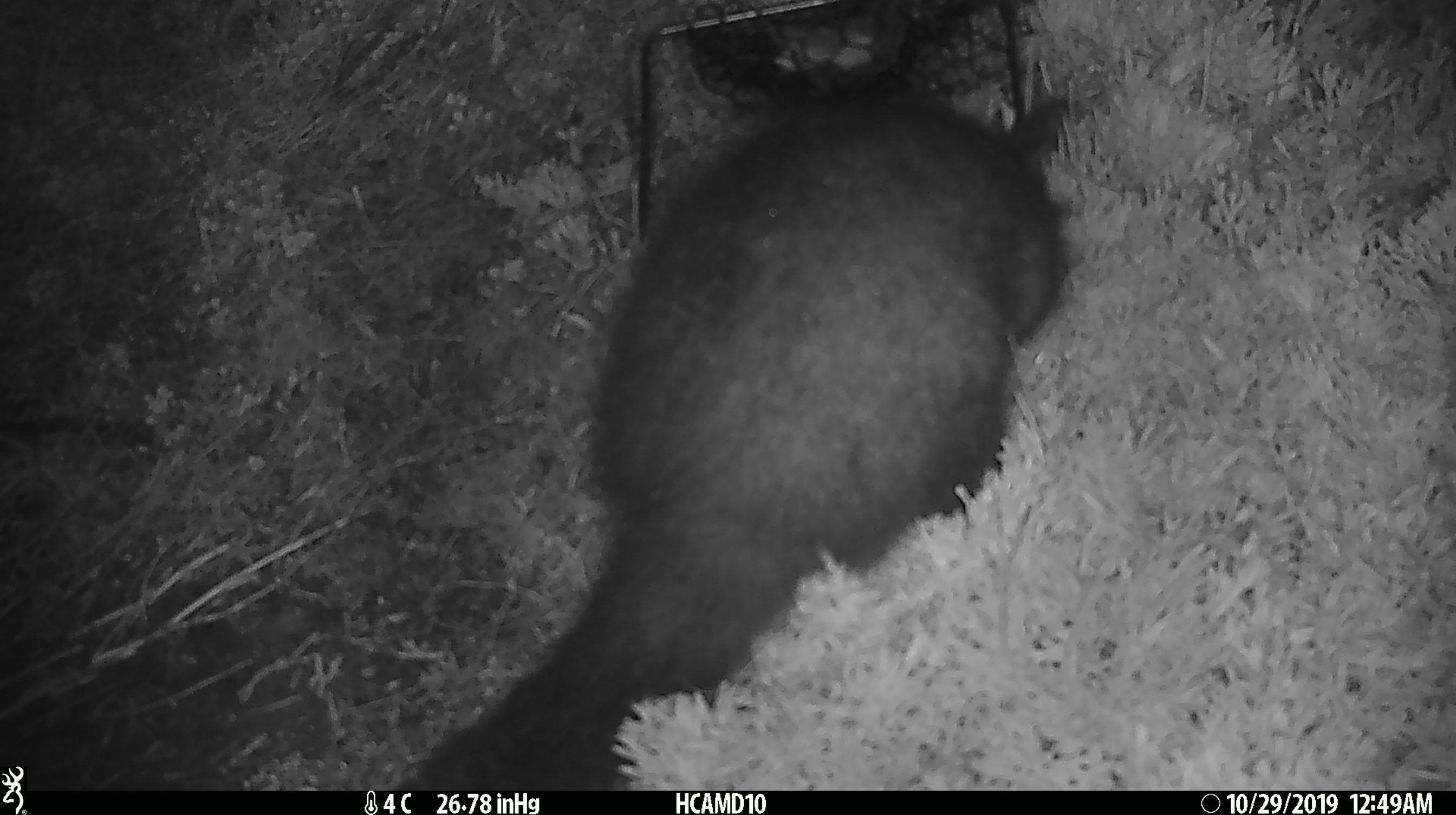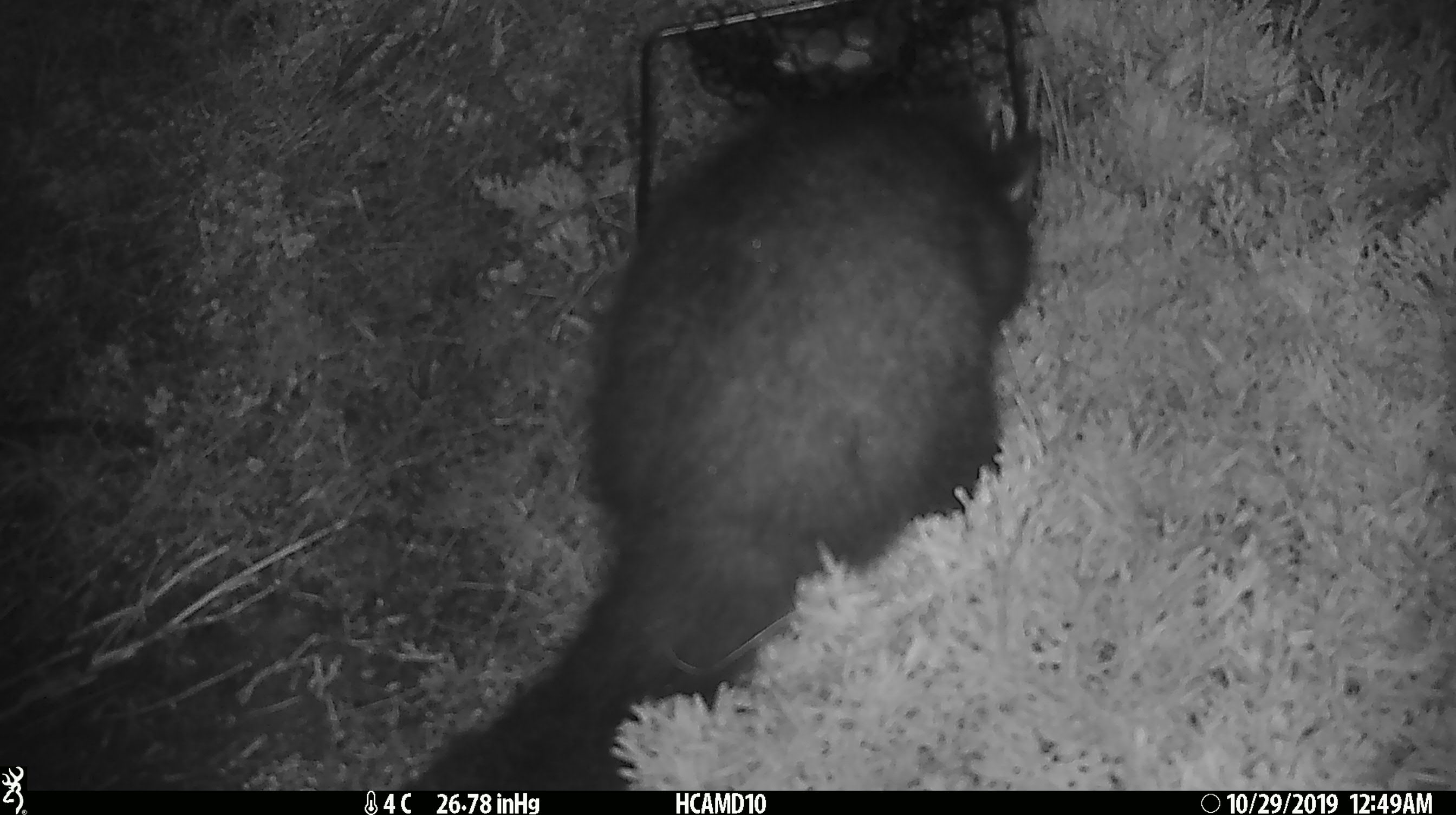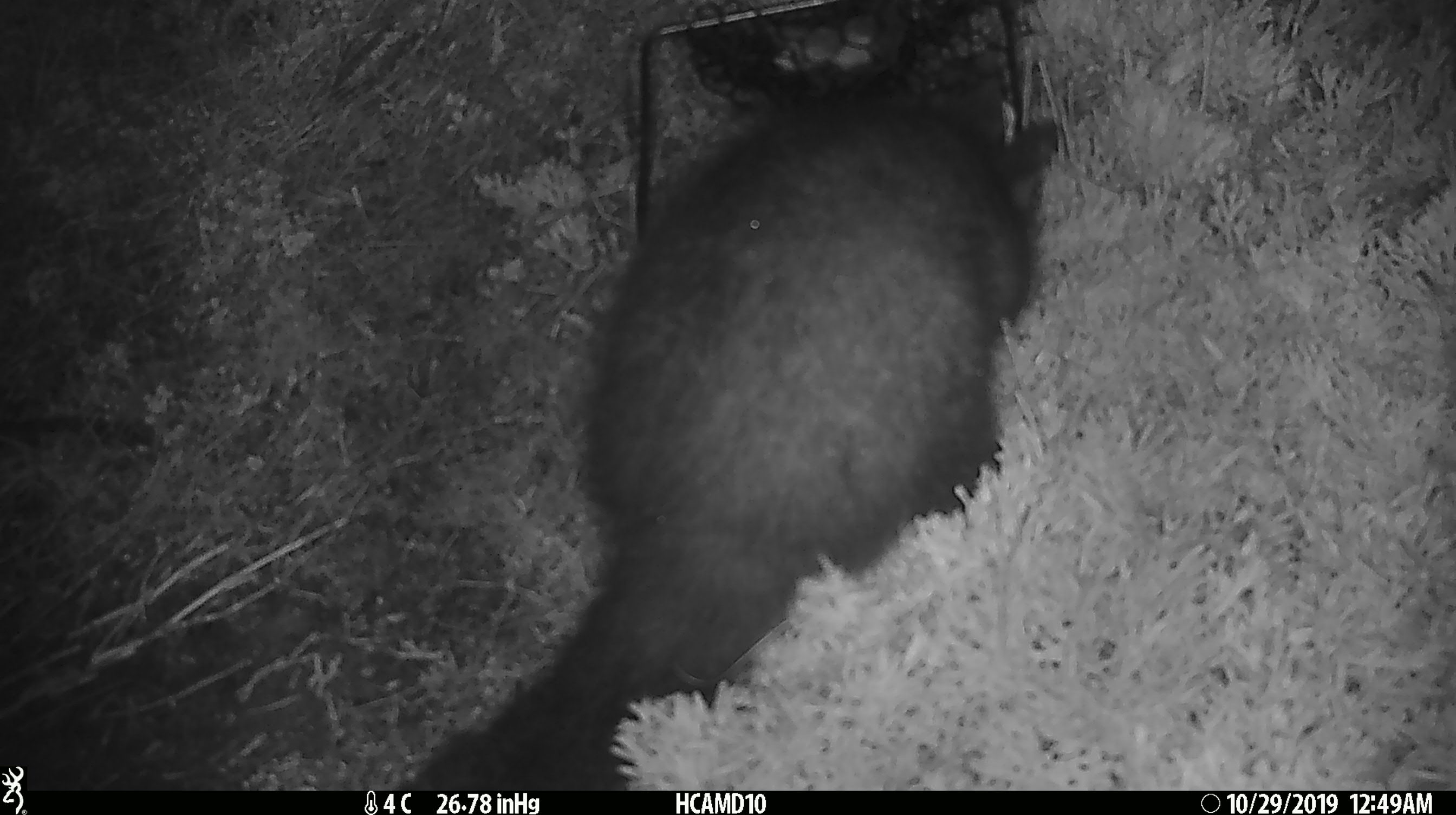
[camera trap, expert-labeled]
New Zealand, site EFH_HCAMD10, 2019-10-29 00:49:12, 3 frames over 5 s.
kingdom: Animalia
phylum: Chordata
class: Mammalia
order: Diprotodontia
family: Phalangeridae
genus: Trichosurus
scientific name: Trichosurus vulpecula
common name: common brushtail possum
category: possum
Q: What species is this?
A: Possum (common brushtail possum) (Trichosurus vulpecula).